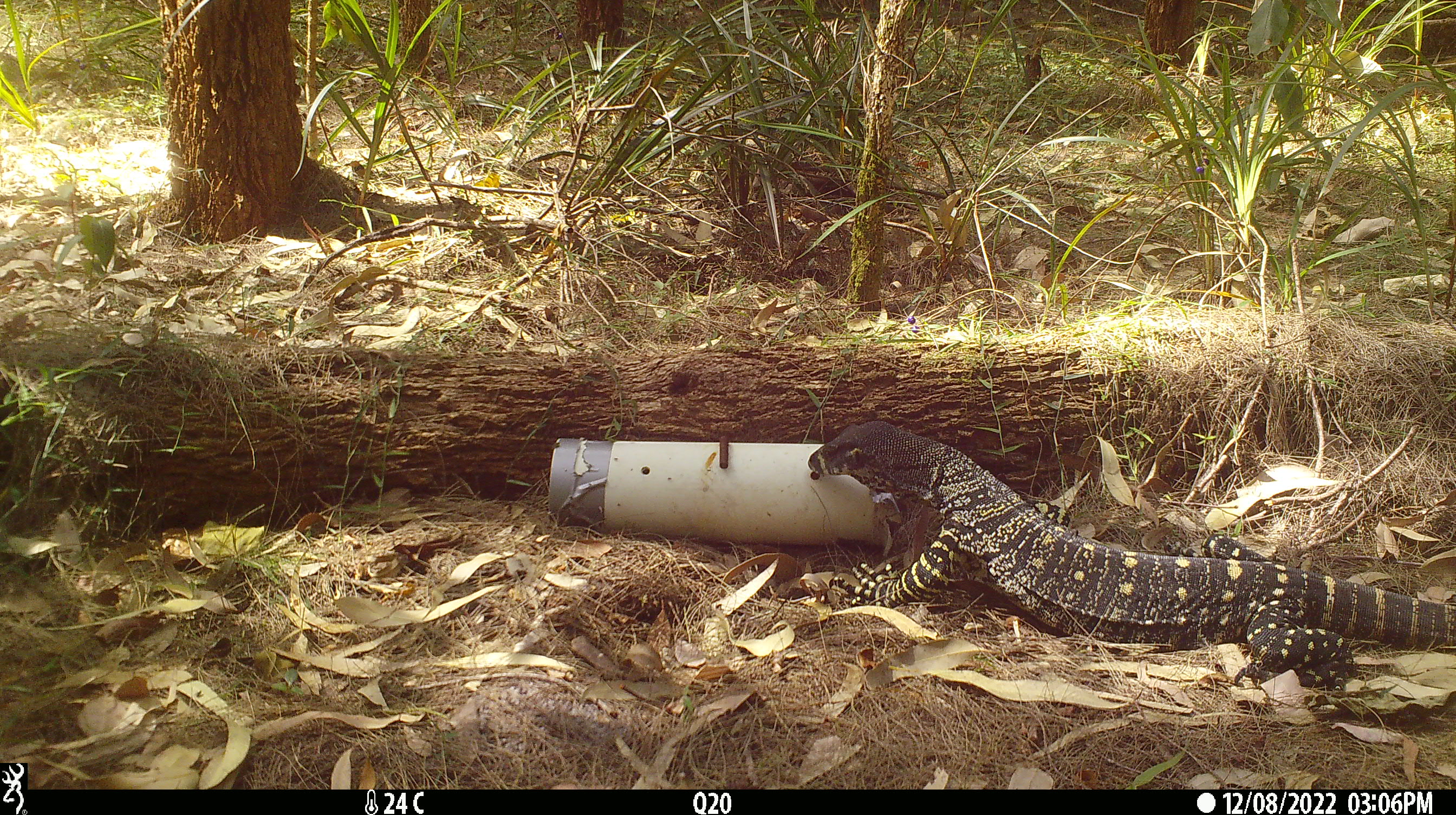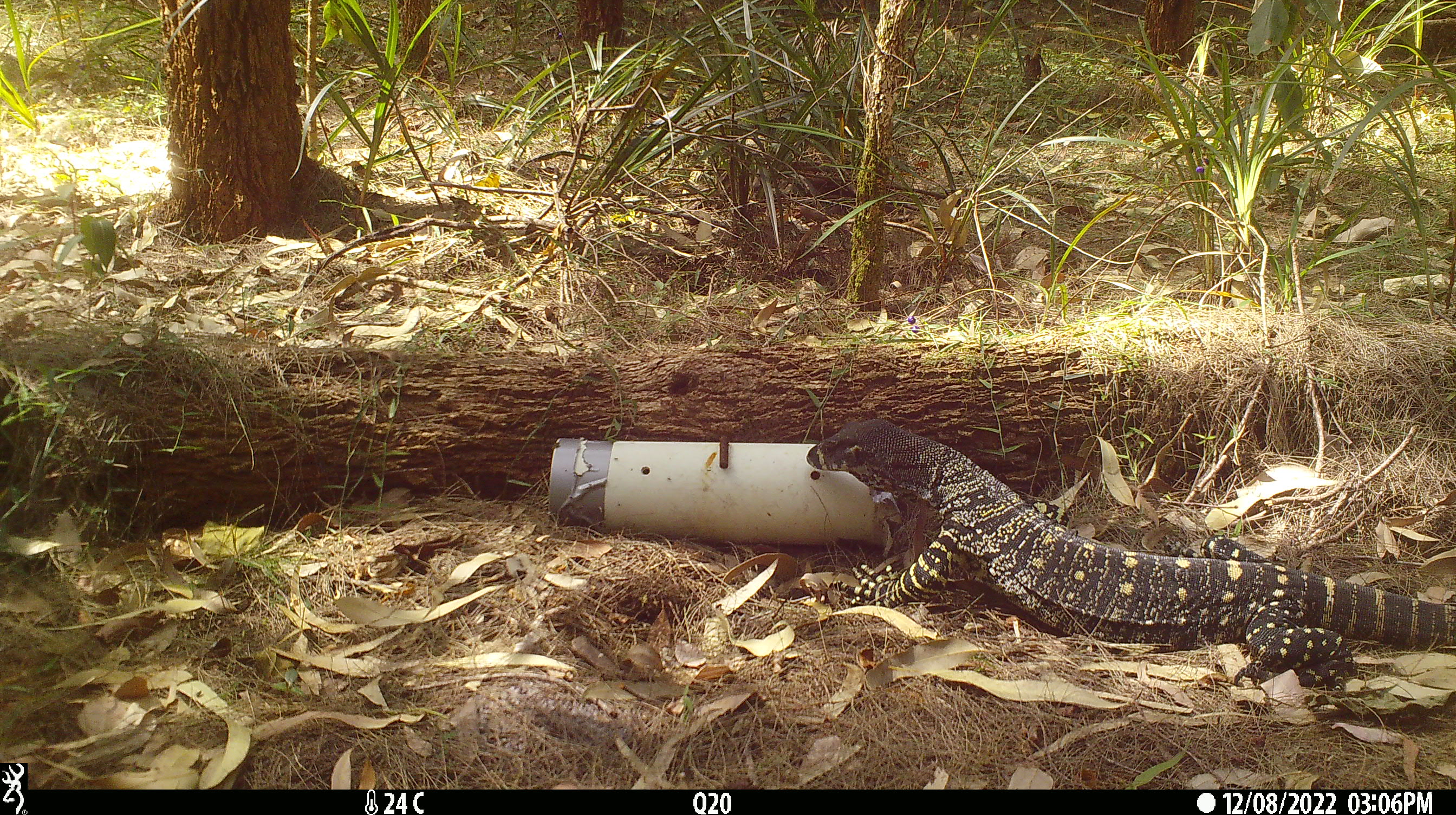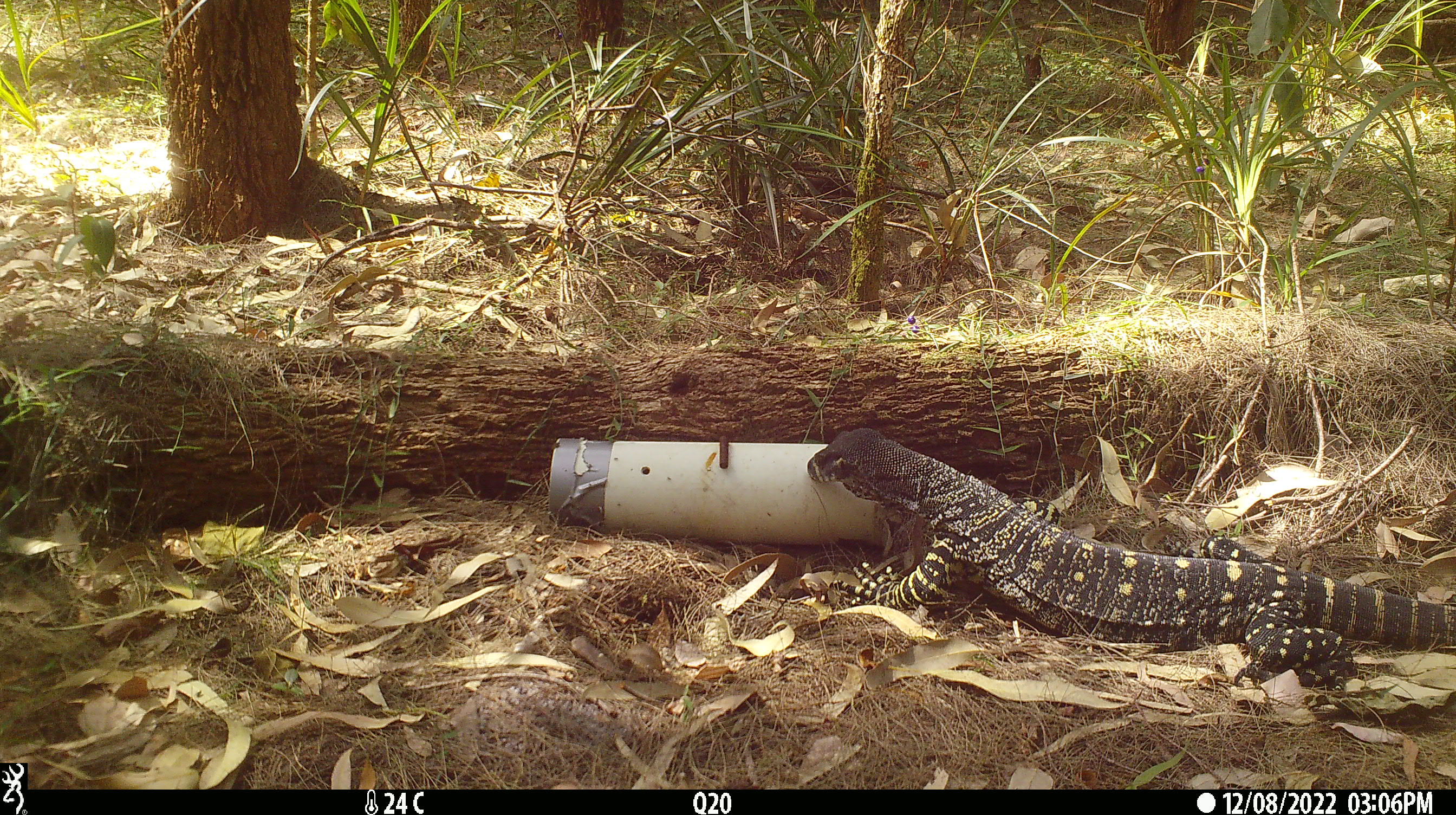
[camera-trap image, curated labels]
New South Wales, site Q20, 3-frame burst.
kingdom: Animalia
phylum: Chordata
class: Reptilia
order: Squamata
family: Varanidae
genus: Varanus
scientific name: Varanus varius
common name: lace monitor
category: goanna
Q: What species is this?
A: Goanna (lace monitor) (Varanus varius).